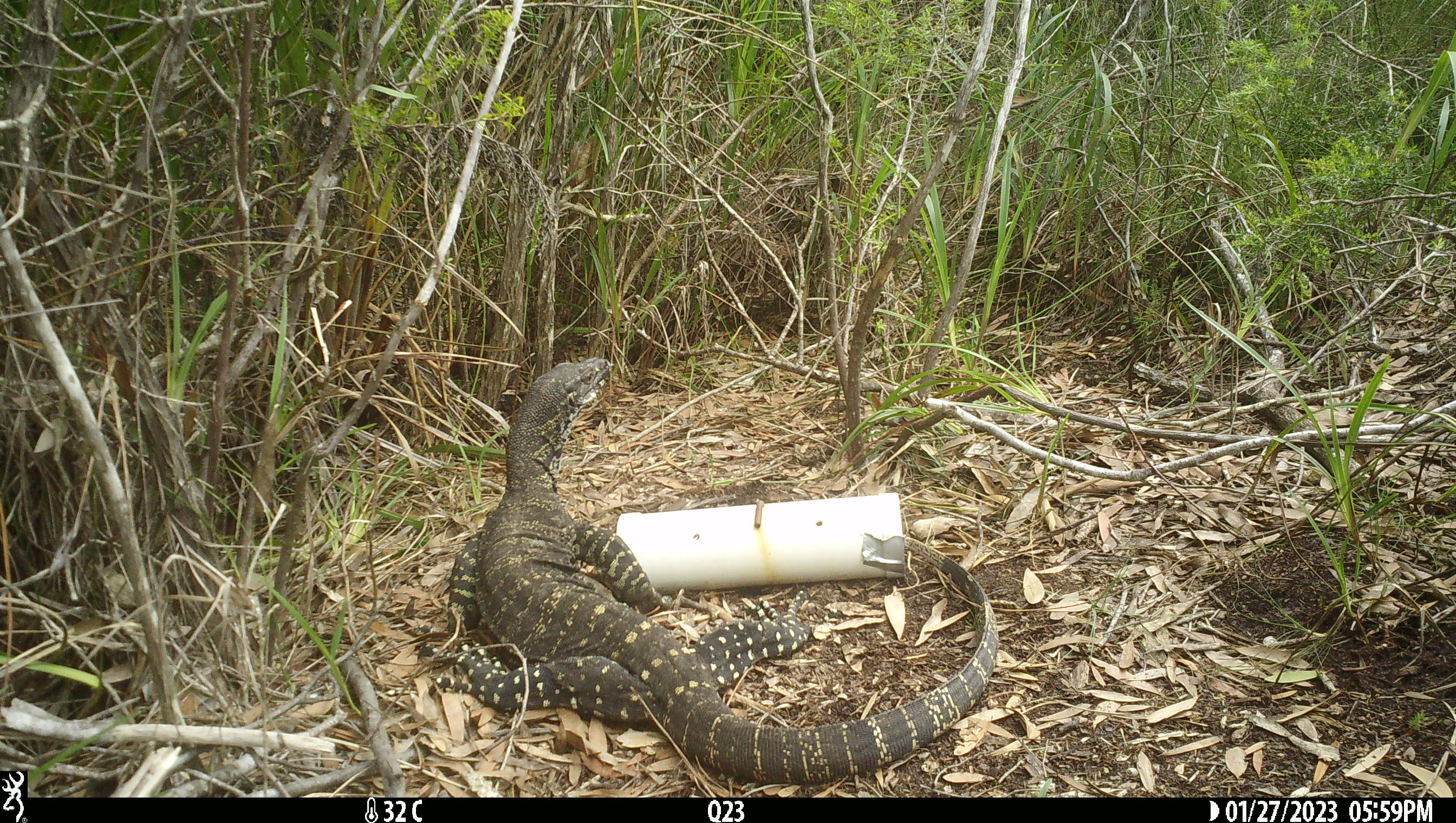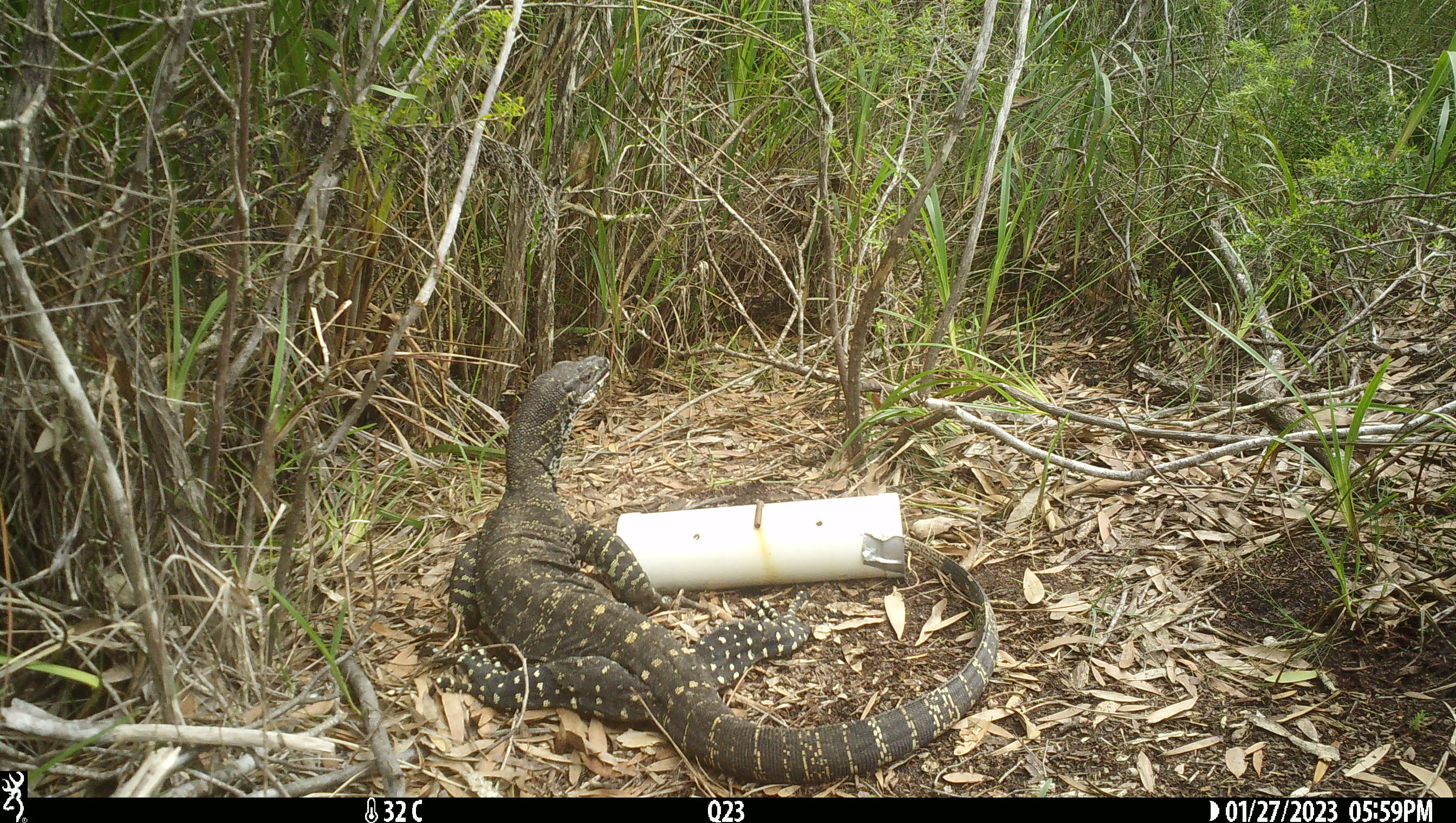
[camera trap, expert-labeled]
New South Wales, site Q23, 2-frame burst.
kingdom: Animalia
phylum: Chordata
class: Reptilia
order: Squamata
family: Varanidae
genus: Varanus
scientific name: Varanus varius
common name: lace monitor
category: goanna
Goanna (lace monitor) (Varanus varius).